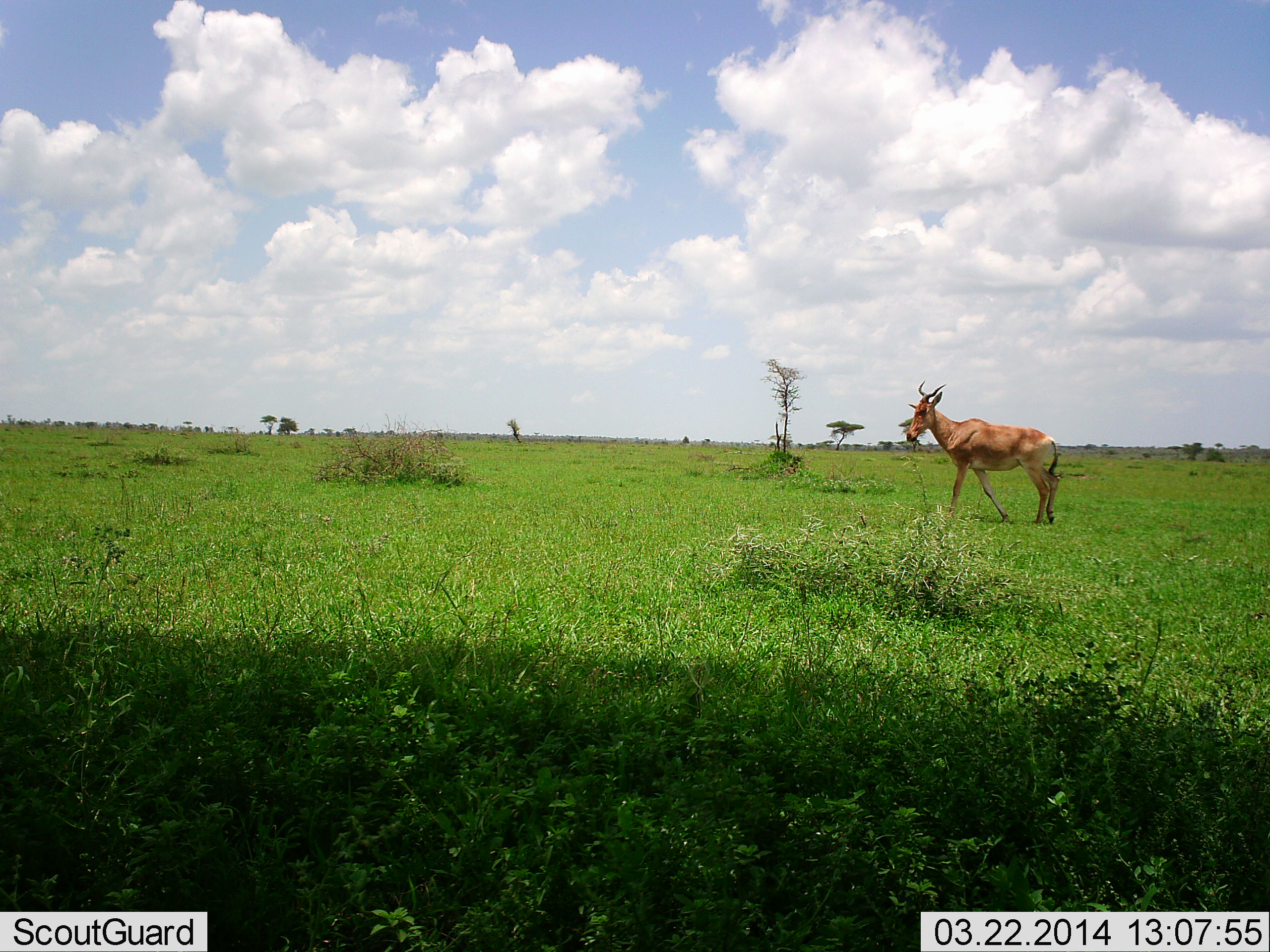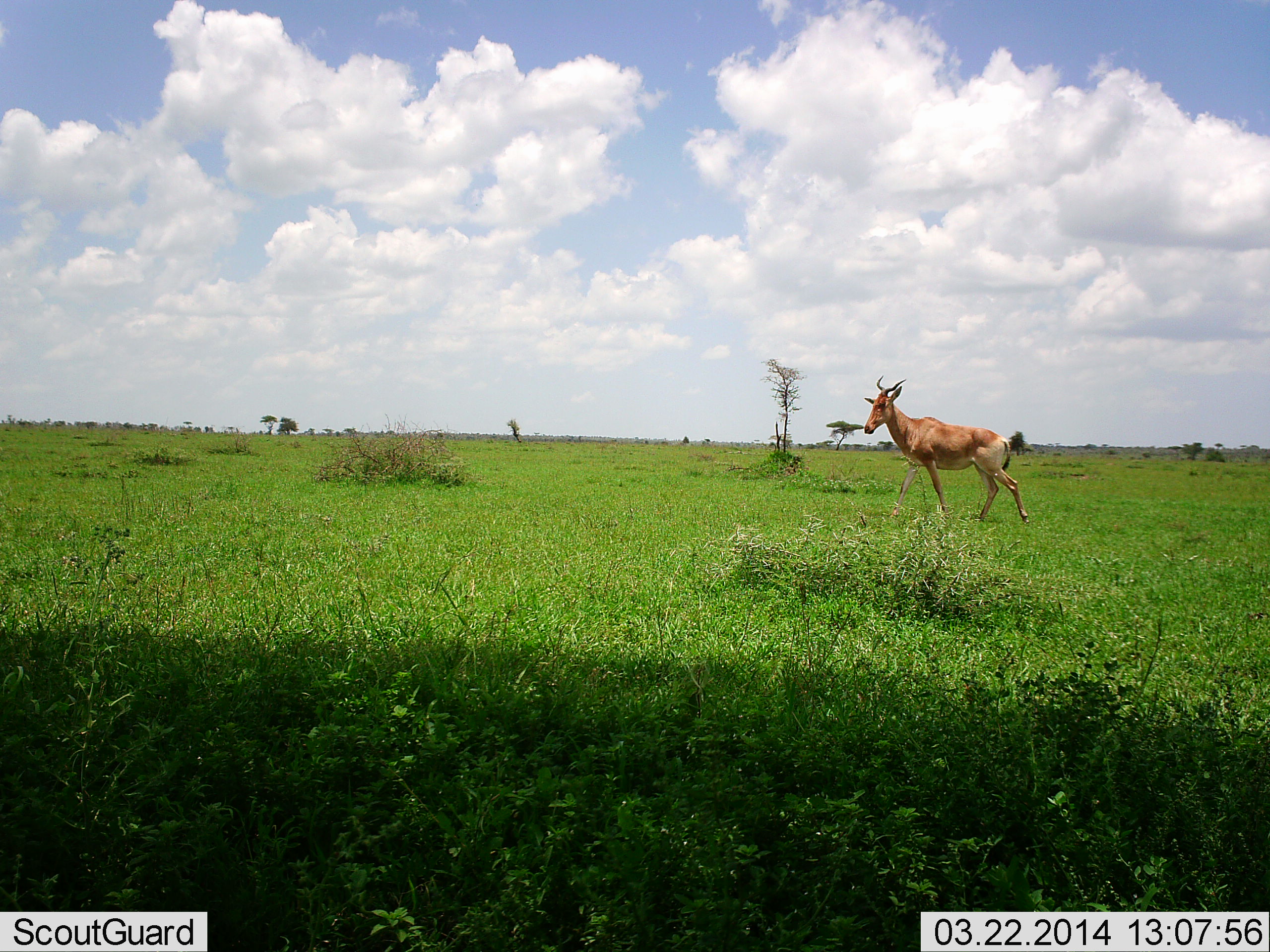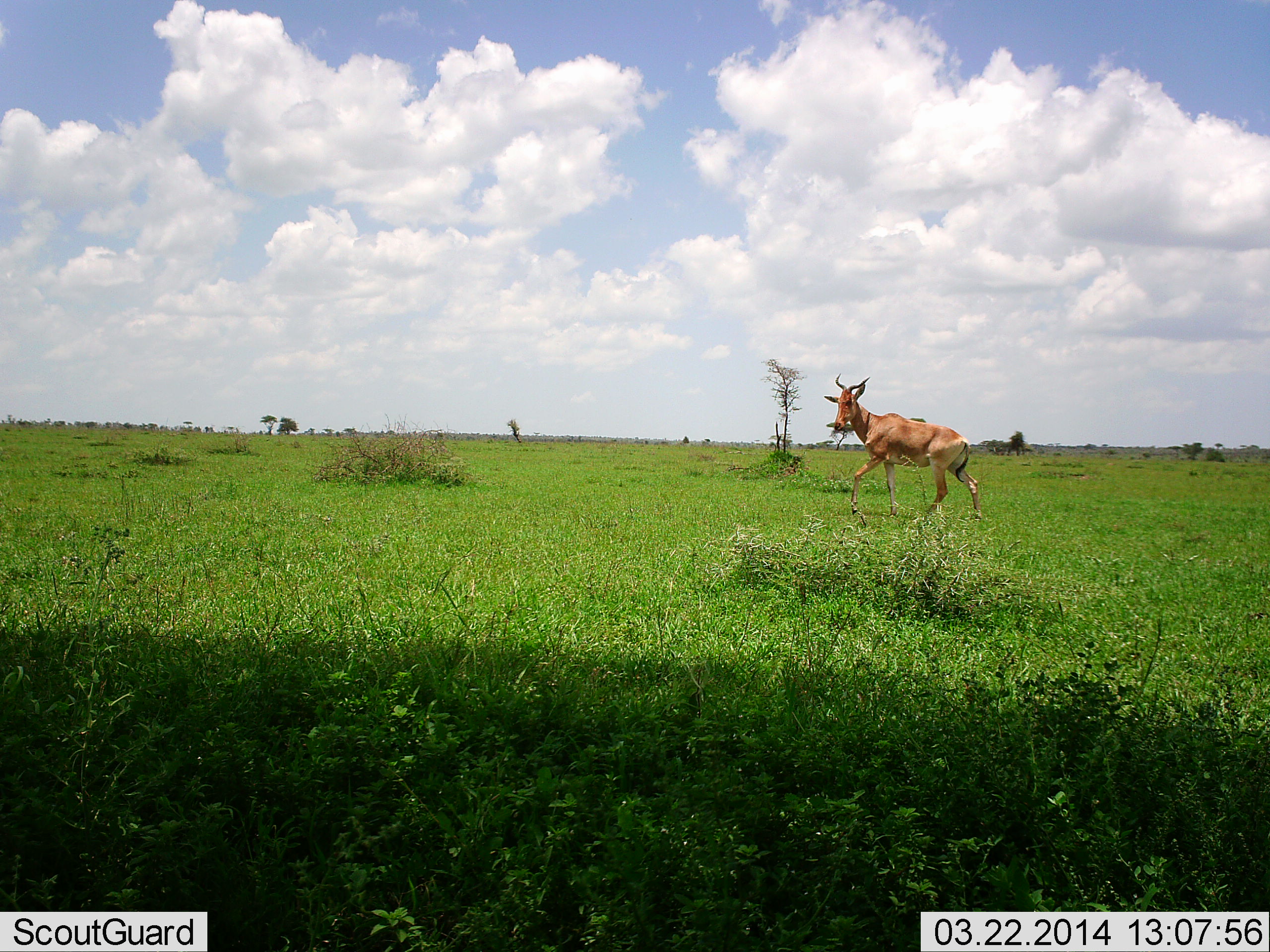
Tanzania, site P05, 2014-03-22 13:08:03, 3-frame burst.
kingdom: Animalia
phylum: Chordata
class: Mammalia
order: Artiodactyla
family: Bovidae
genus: Alcelaphus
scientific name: Alcelaphus buselaphus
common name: hartebeest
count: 1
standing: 10%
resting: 0%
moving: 90%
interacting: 0%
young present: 0%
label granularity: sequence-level